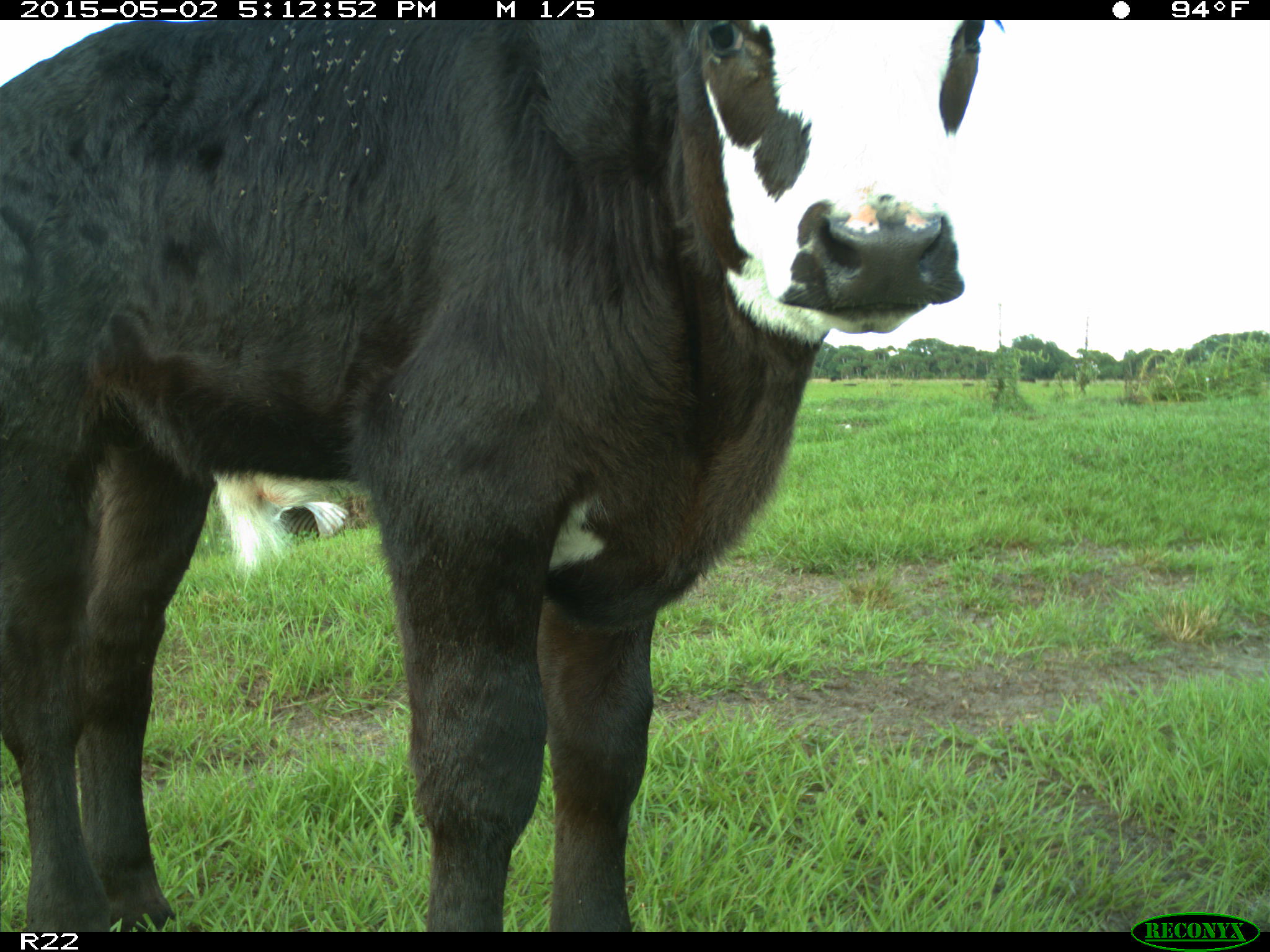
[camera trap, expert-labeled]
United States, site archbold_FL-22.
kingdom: Animalia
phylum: Chordata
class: Mammalia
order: Artiodactyla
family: Bovidae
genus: Bos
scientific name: Bos taurus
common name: domestic cow